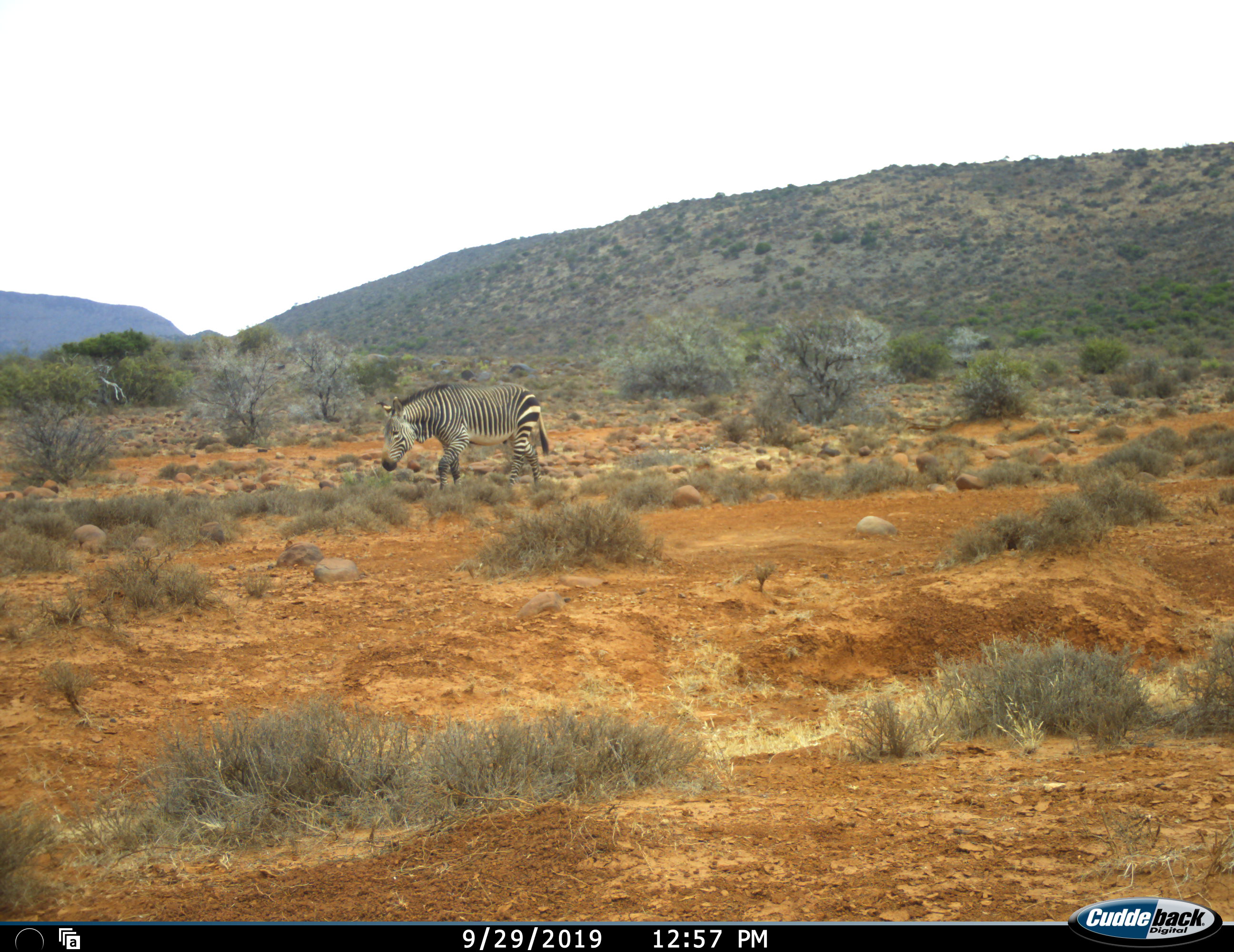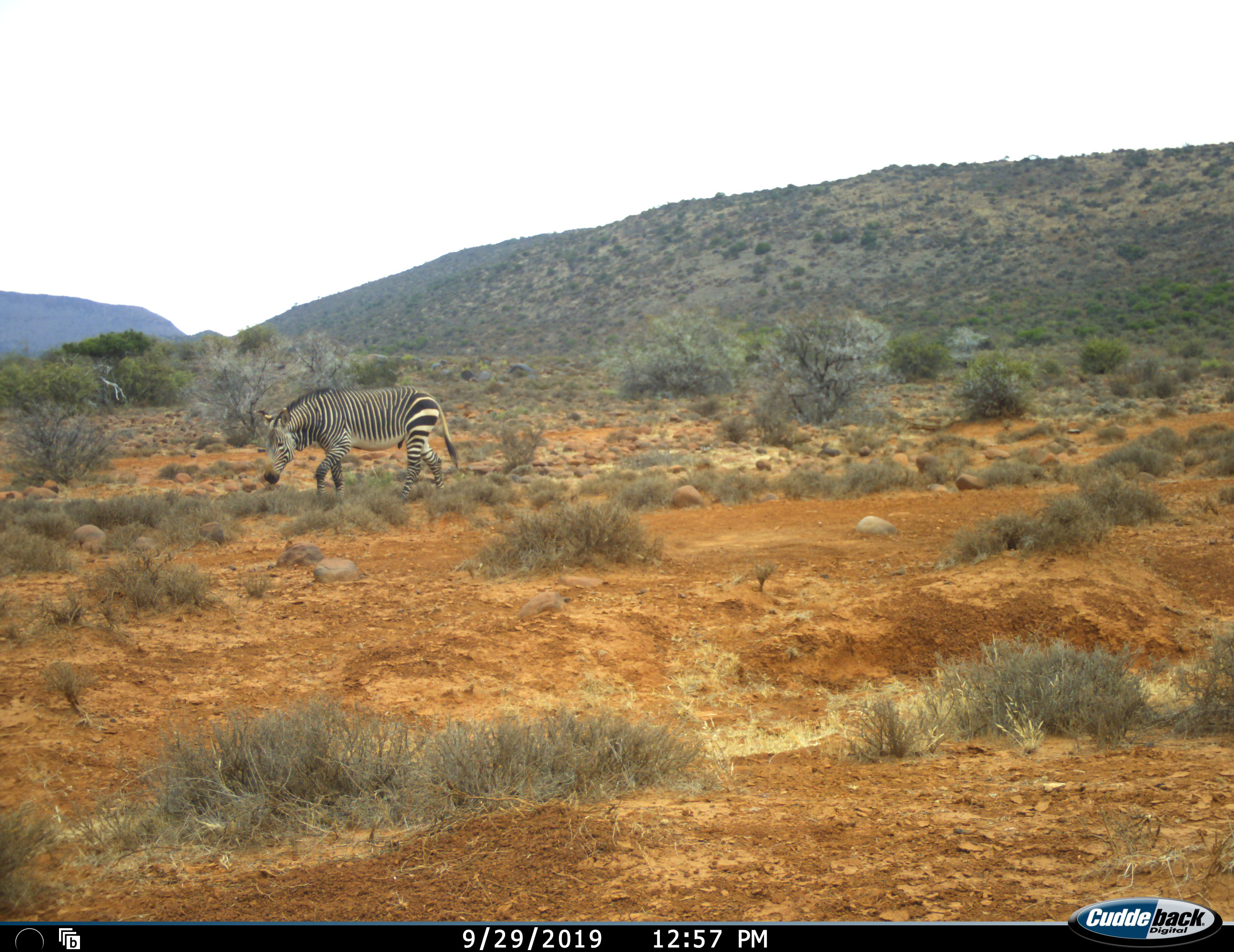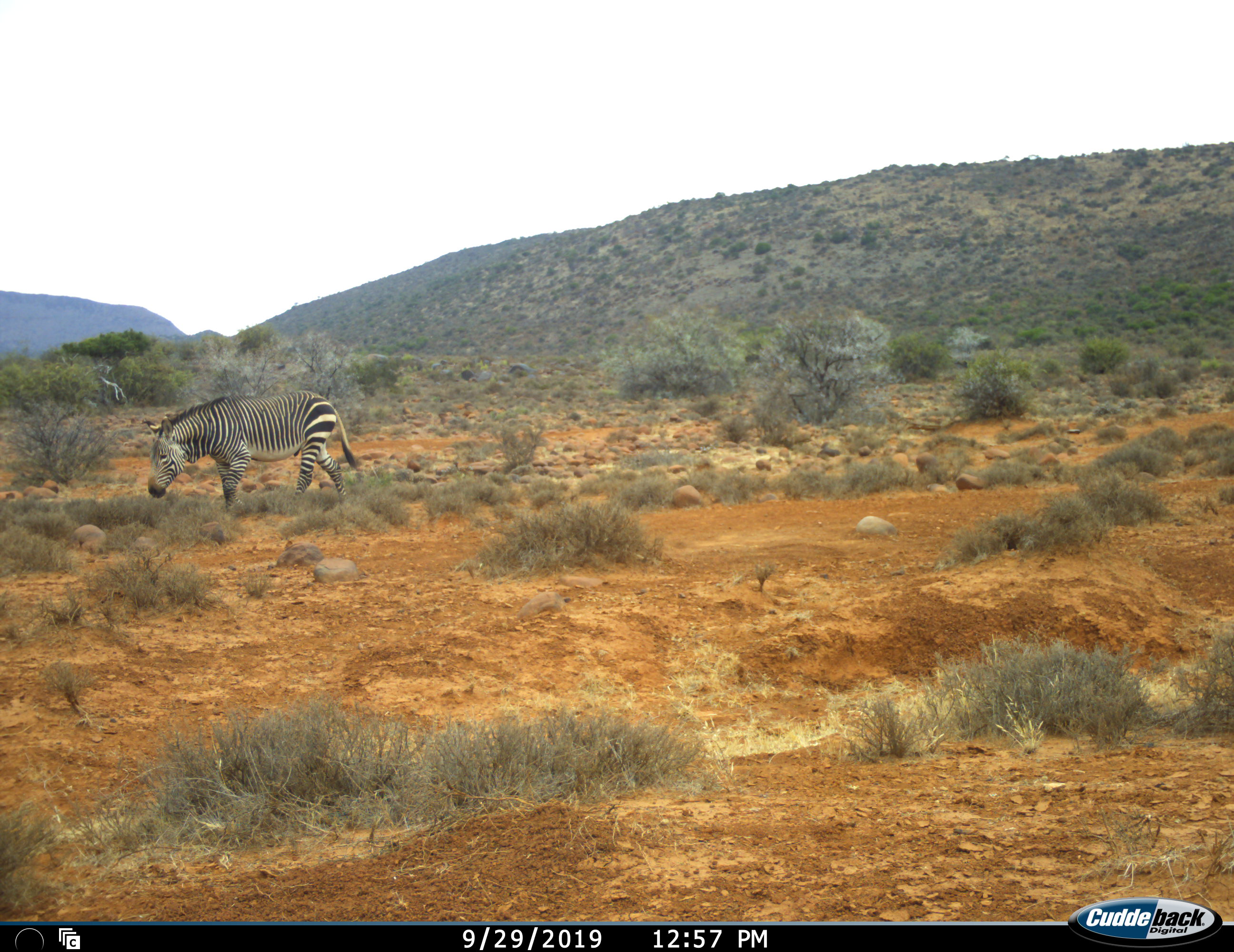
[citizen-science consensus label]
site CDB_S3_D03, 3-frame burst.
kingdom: Animalia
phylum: Chordata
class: Mammalia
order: Perissodactyla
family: Equidae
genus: Equus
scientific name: Equus zebra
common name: mountain zebra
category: zebramountain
Zebramountain (mountain zebra) (Equus zebra), count 1. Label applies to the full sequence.